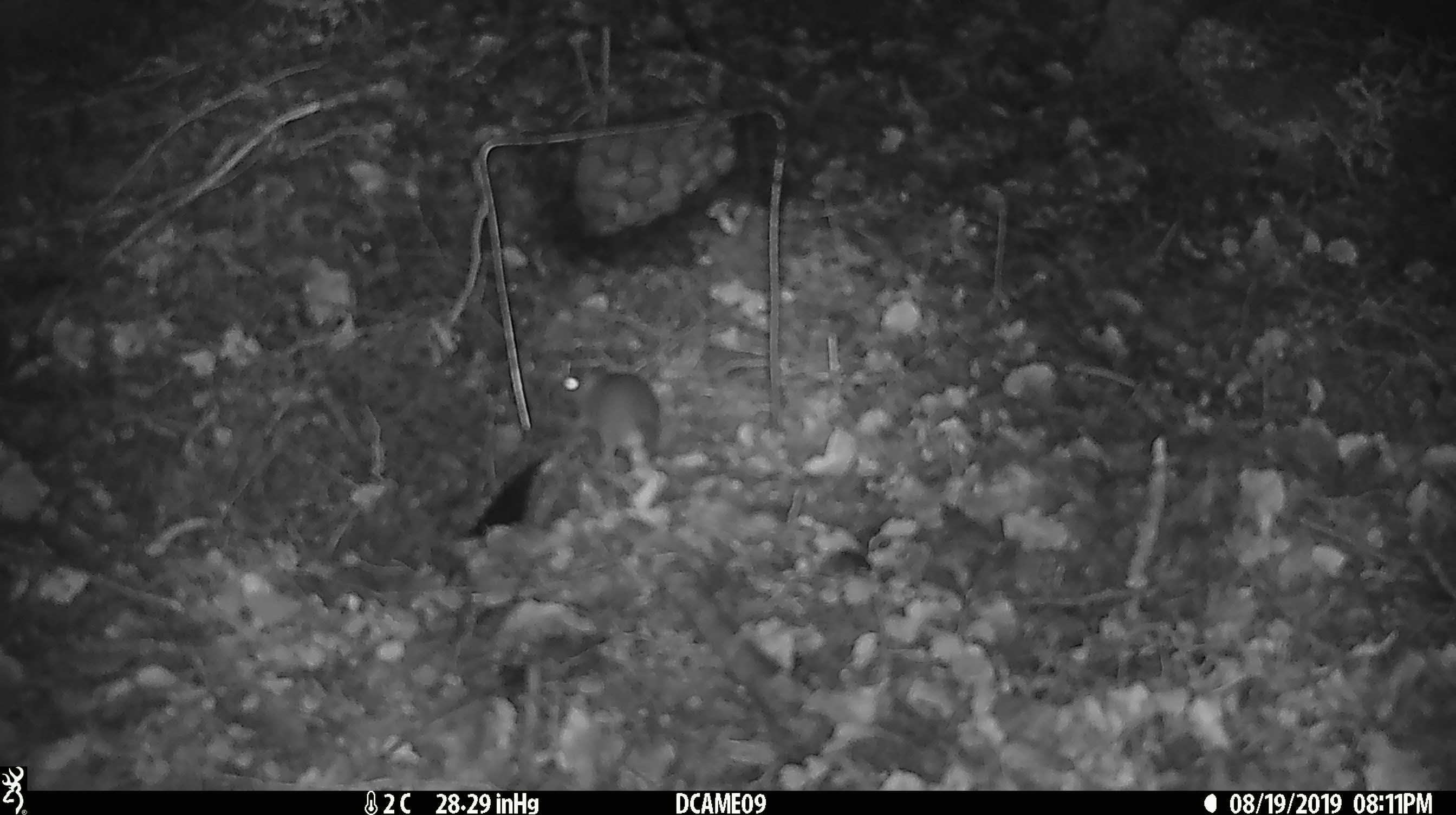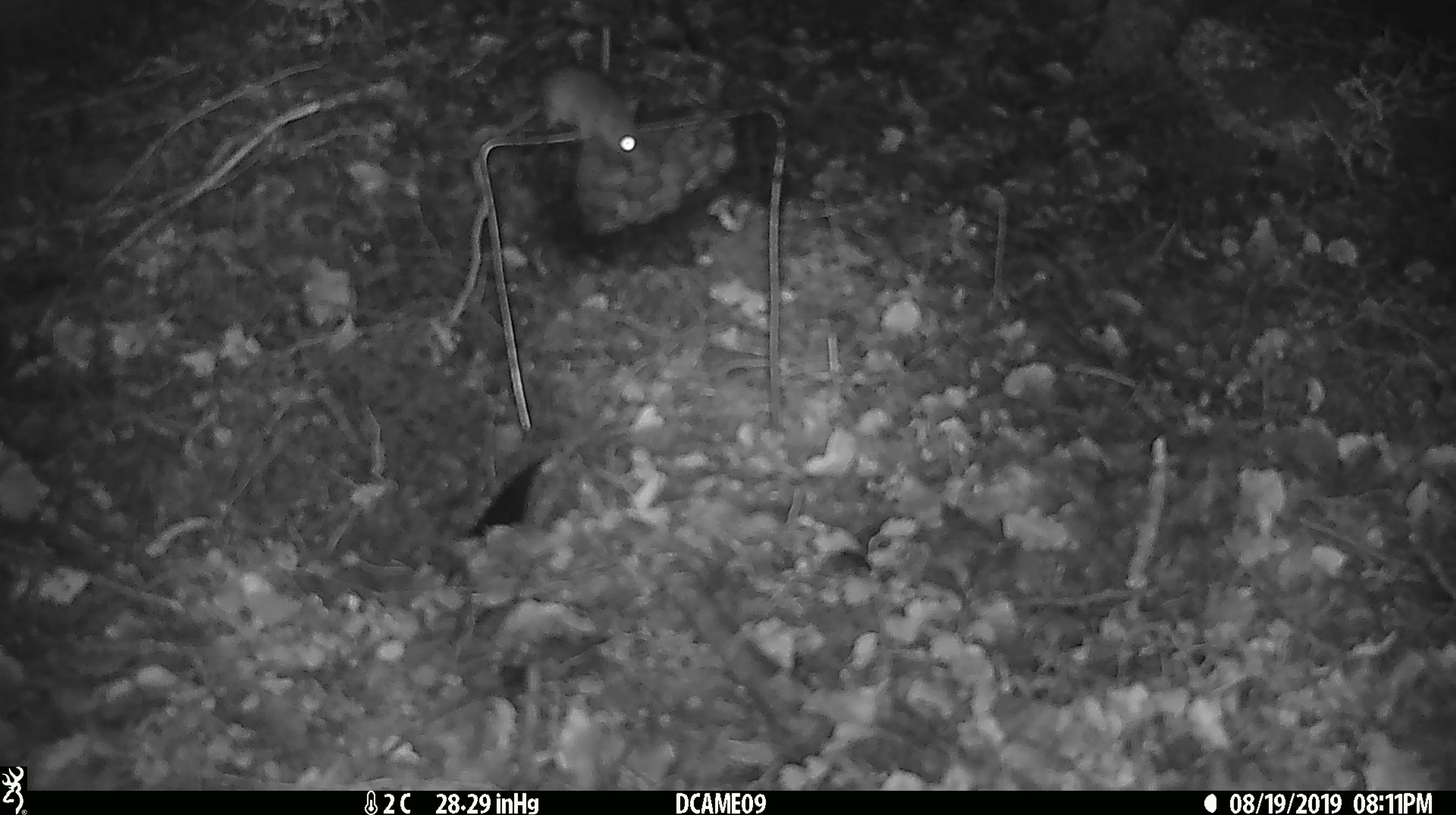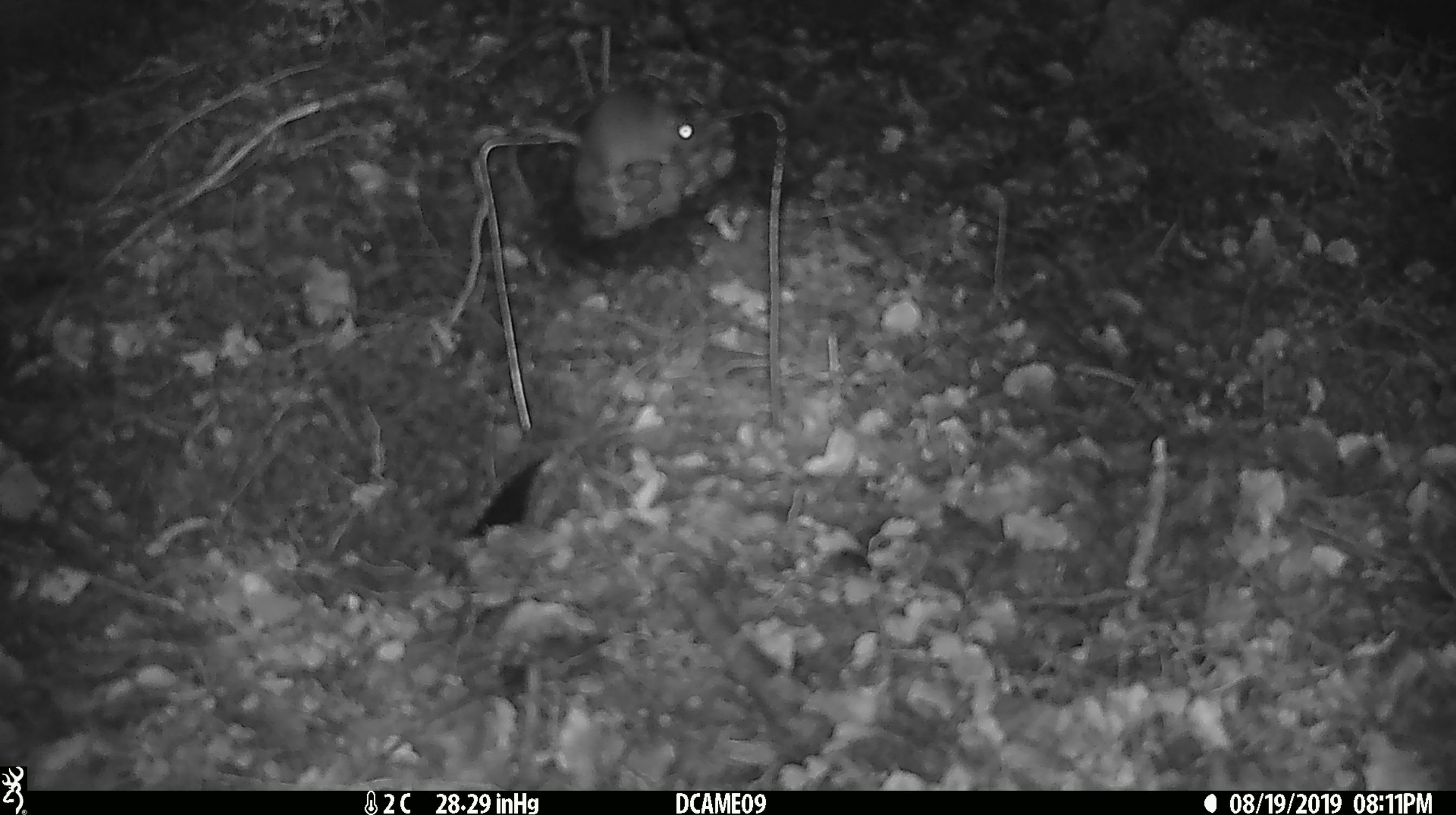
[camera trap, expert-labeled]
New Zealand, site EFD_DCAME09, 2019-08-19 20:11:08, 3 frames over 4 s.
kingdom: Animalia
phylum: Chordata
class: Mammalia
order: Rodentia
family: Muridae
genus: Mus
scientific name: Mus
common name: mouse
Mouse (Mus).